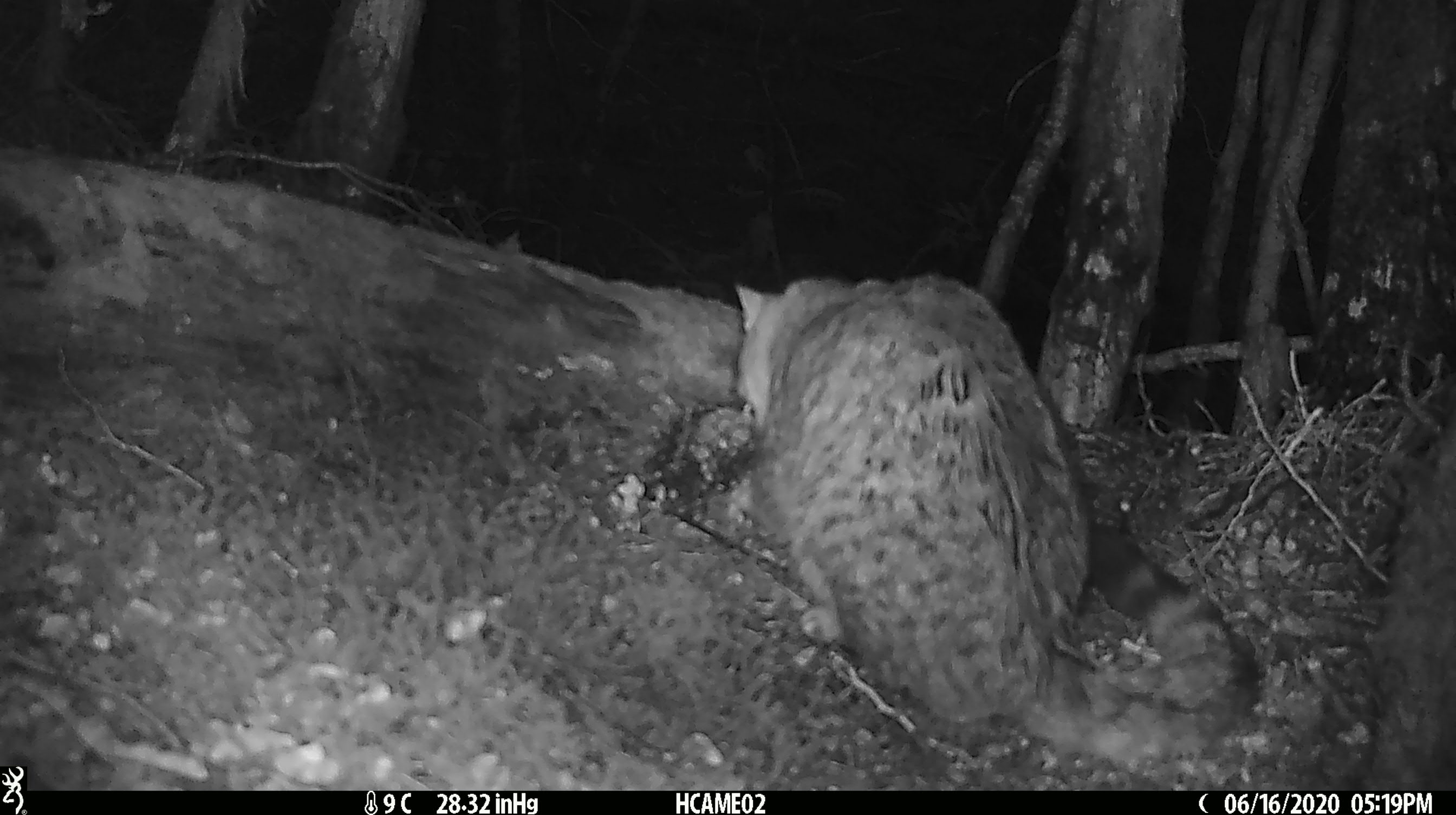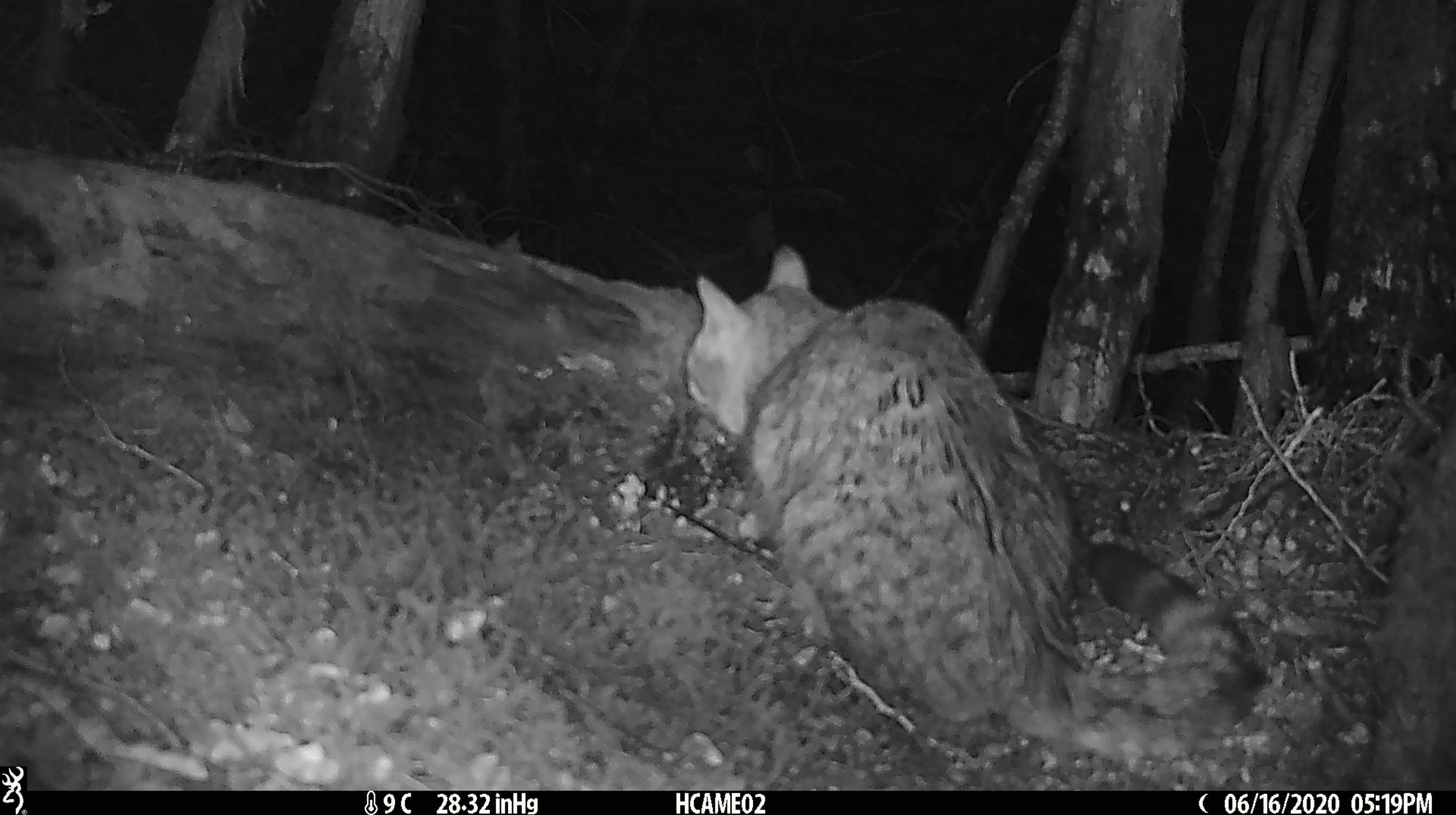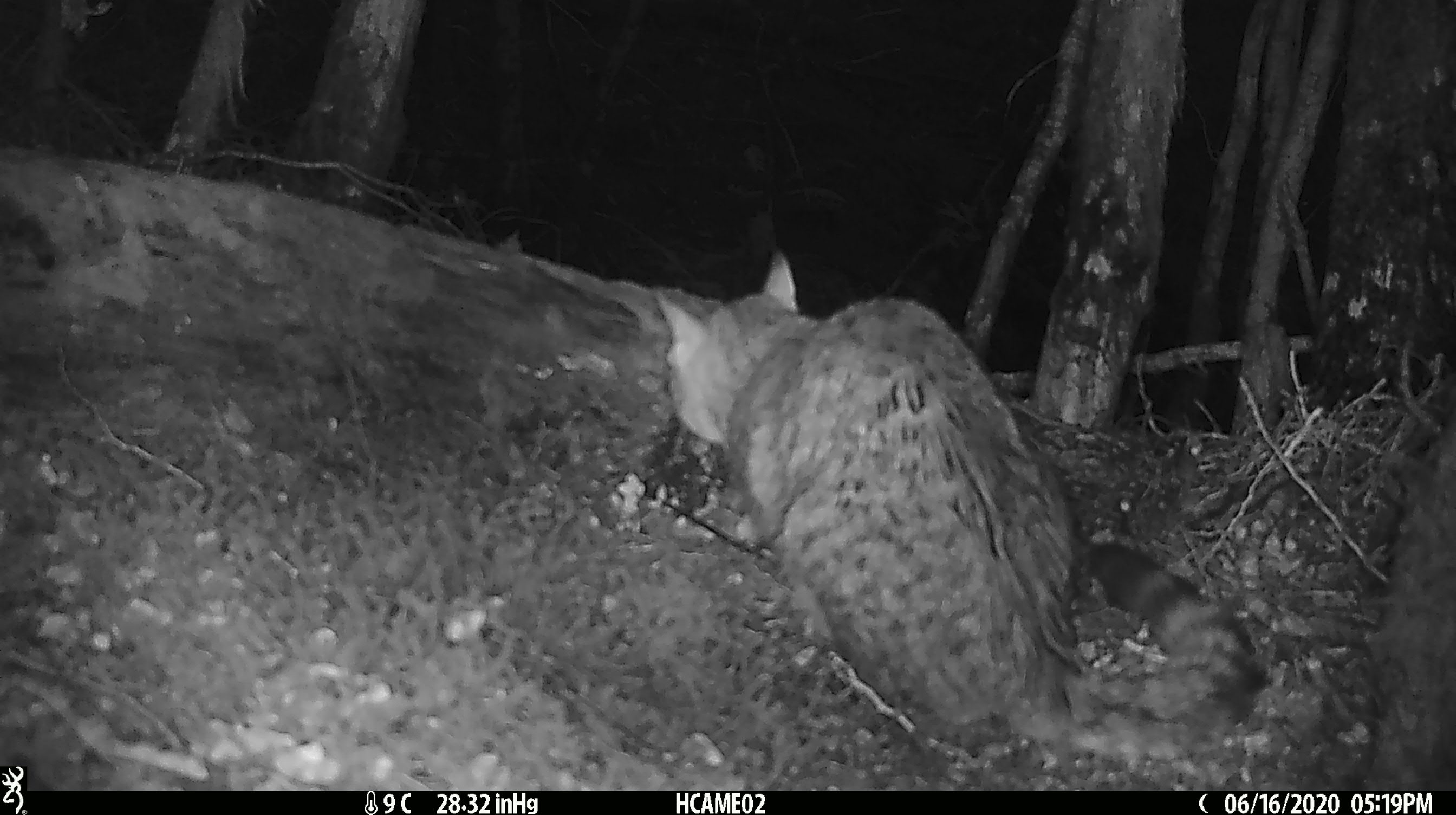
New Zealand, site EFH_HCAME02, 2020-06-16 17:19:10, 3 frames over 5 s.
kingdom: Animalia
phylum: Chordata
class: Mammalia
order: Carnivora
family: Felidae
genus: Felis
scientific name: Felis catus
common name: domestic cat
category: cat